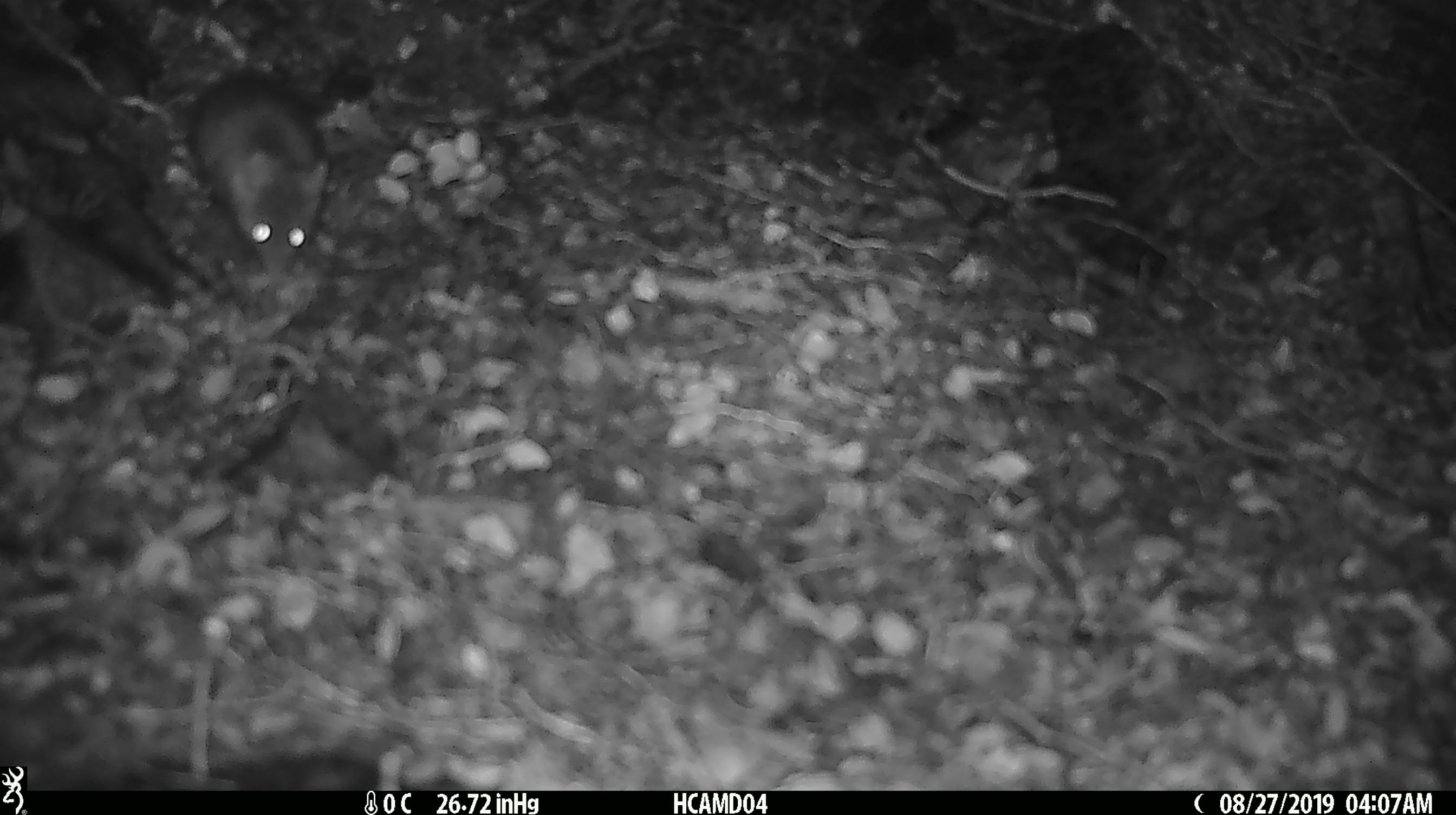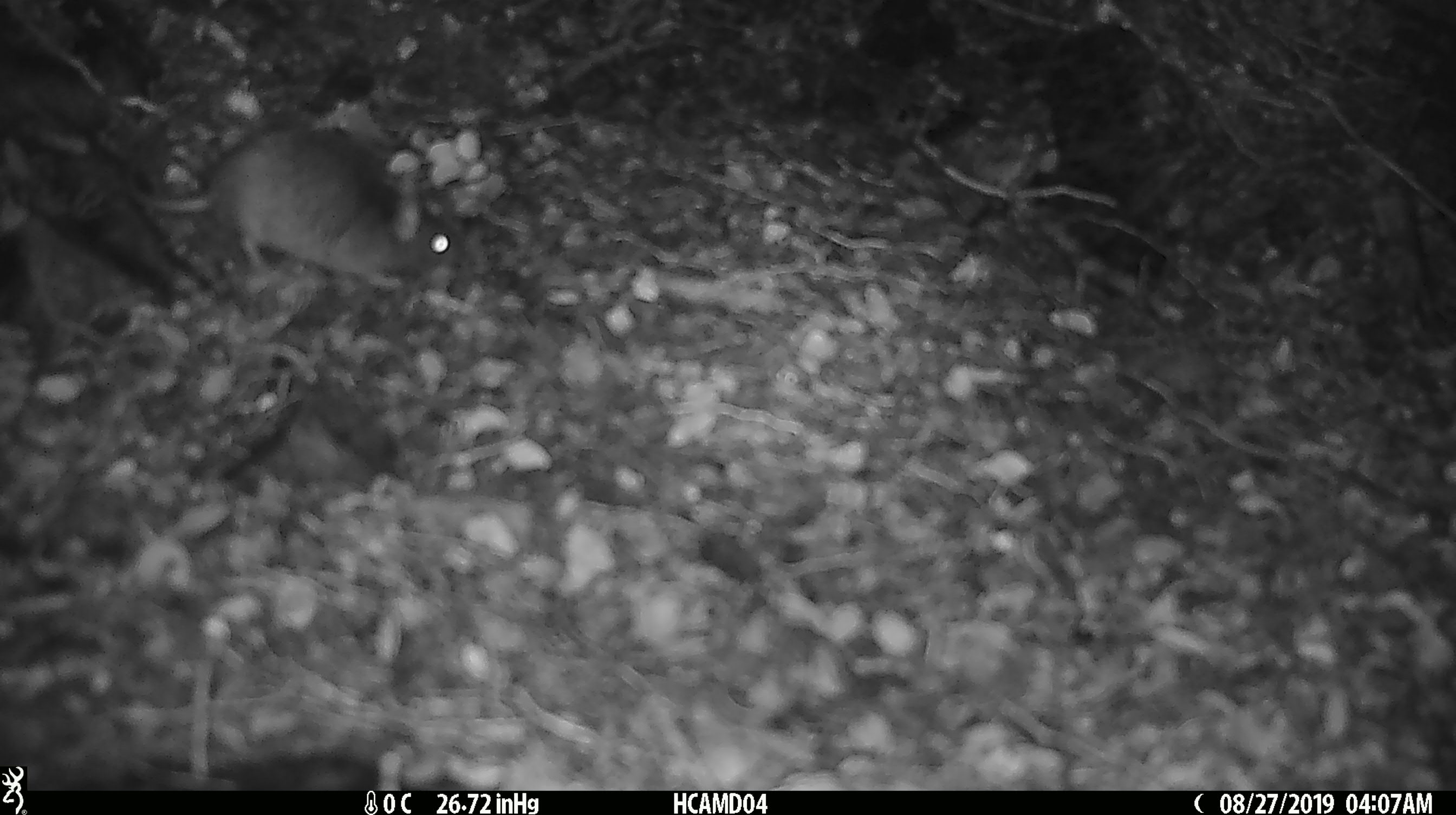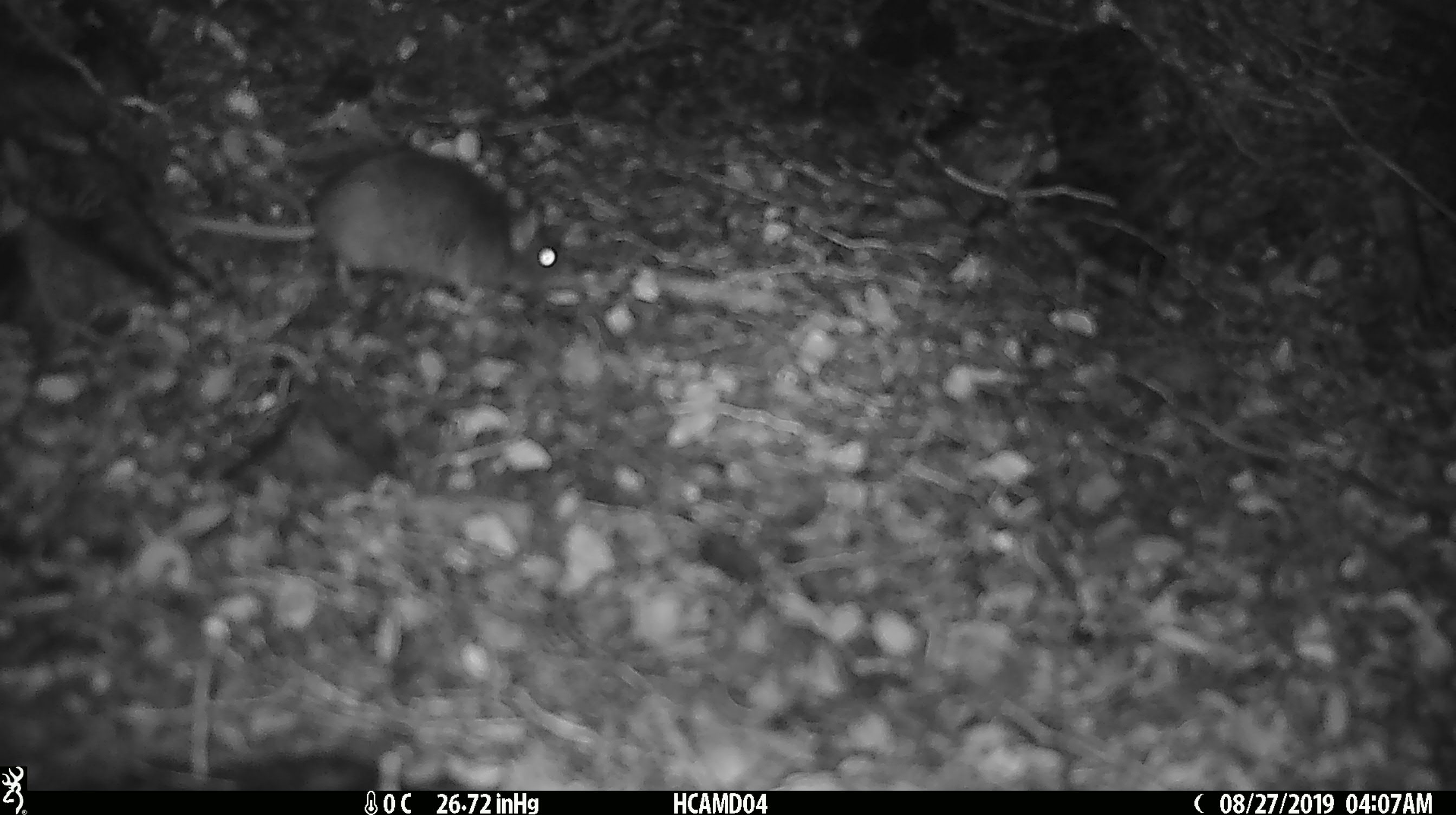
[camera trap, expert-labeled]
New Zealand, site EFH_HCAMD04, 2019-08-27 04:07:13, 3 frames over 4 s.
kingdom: Animalia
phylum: Chordata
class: Mammalia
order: Rodentia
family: Muridae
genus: Mus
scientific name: Mus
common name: mouse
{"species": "mouse (Mus)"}